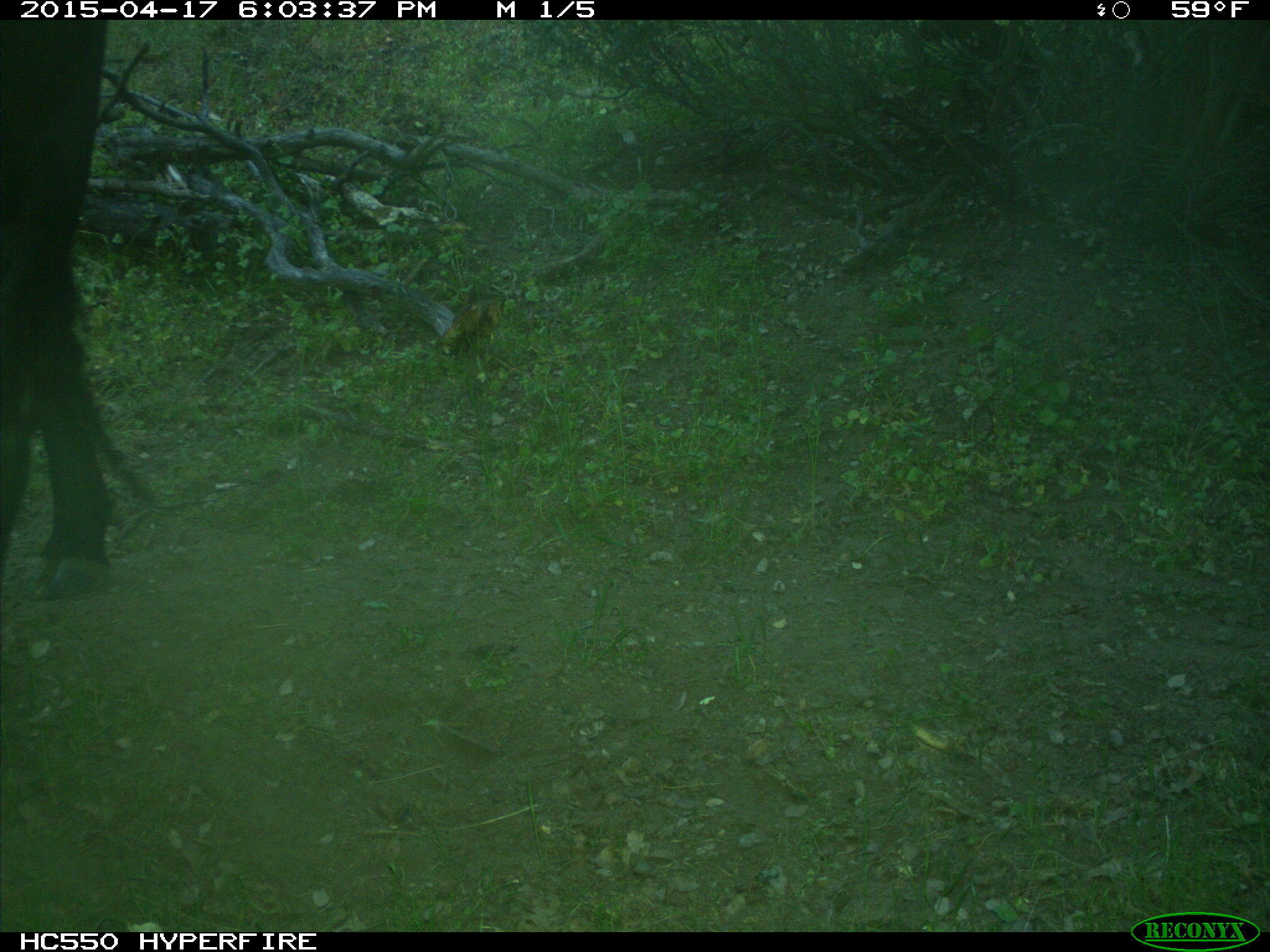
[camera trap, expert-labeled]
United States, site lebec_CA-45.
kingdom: Animalia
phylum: Chordata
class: Mammalia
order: Artiodactyla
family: Bovidae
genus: Bos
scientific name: Bos taurus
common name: domestic cow